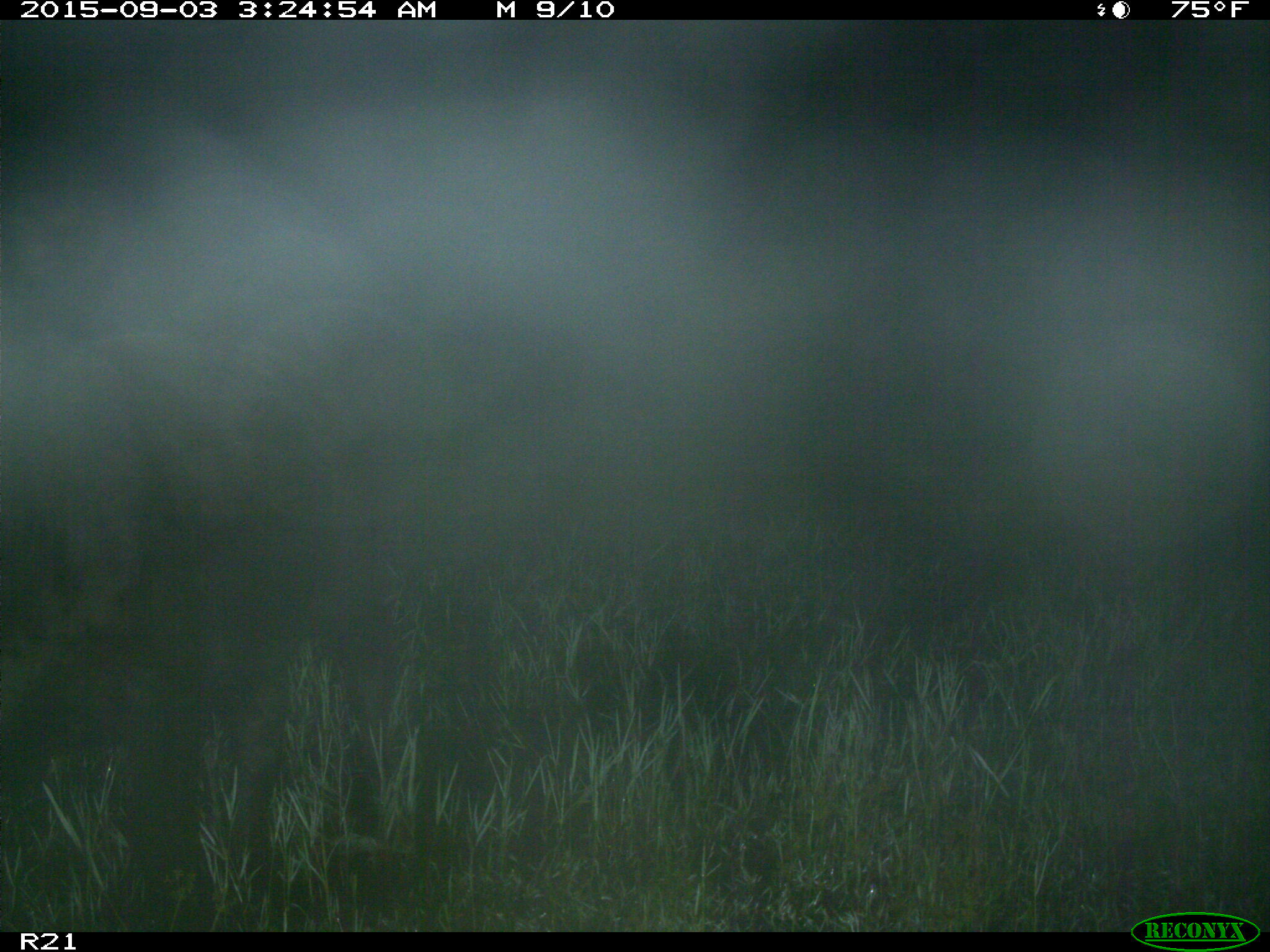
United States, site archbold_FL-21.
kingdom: Animalia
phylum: Chordata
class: Mammalia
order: Artiodactyla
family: Bovidae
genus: Bos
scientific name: Bos taurus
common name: domestic cow